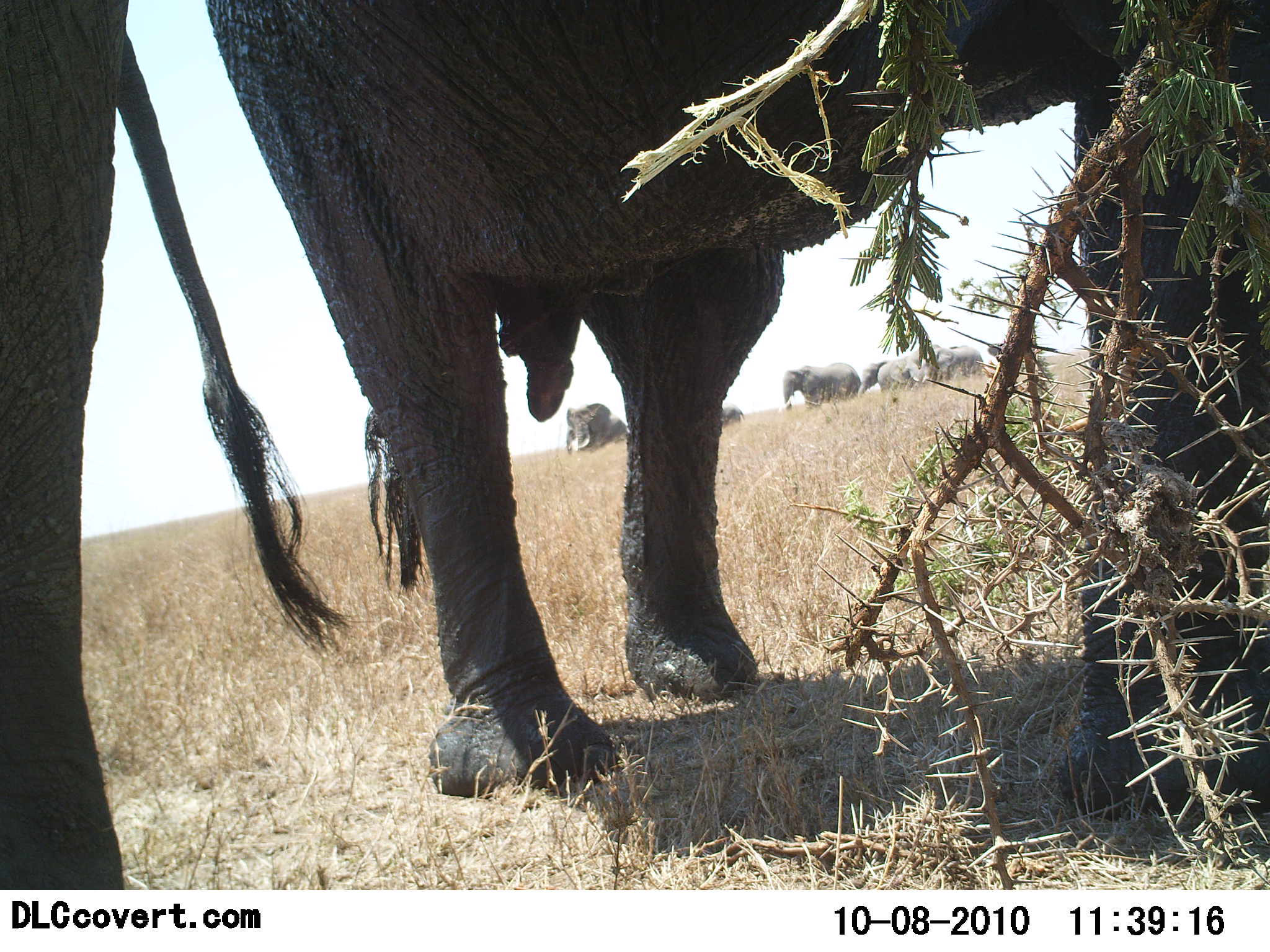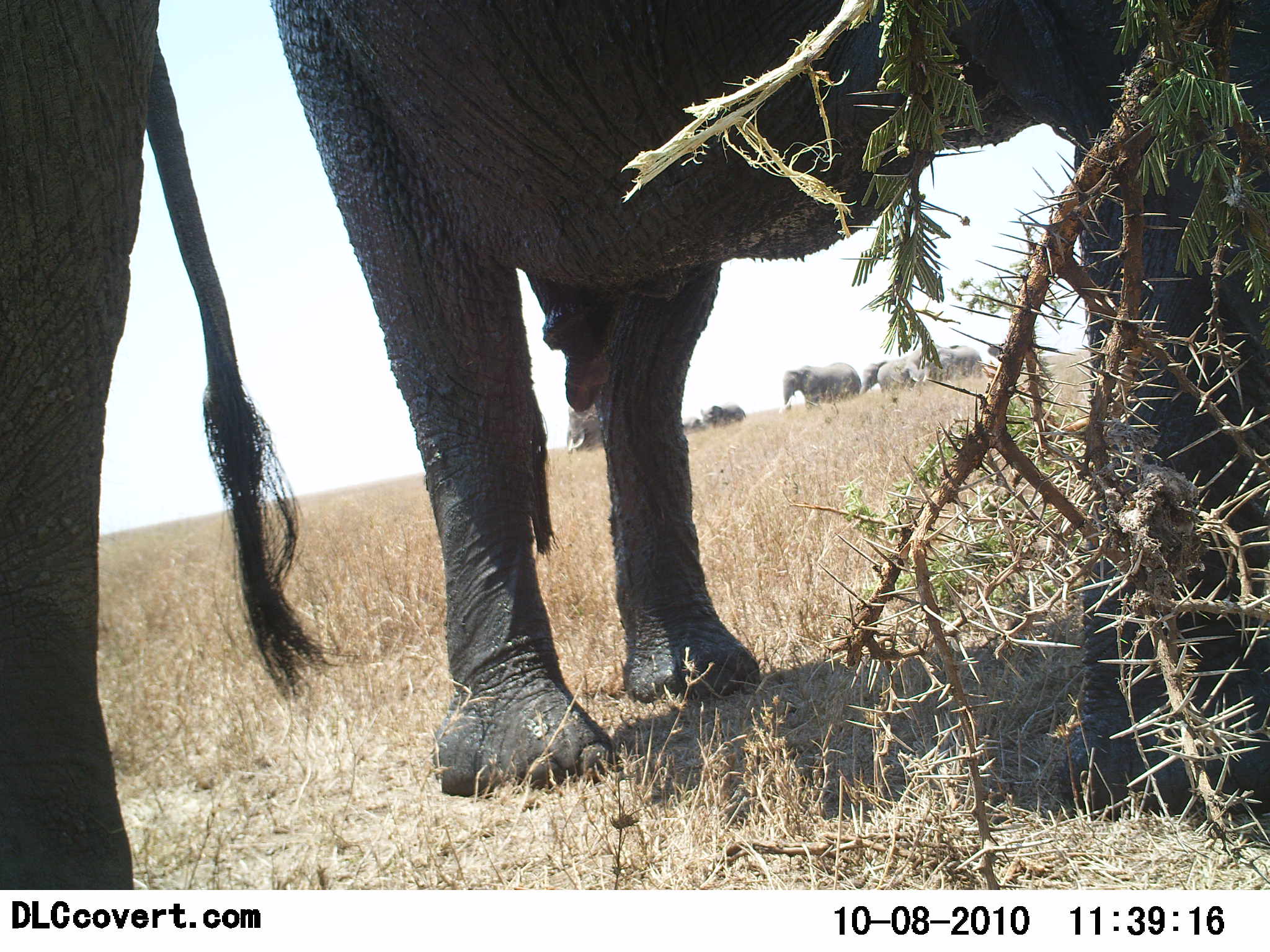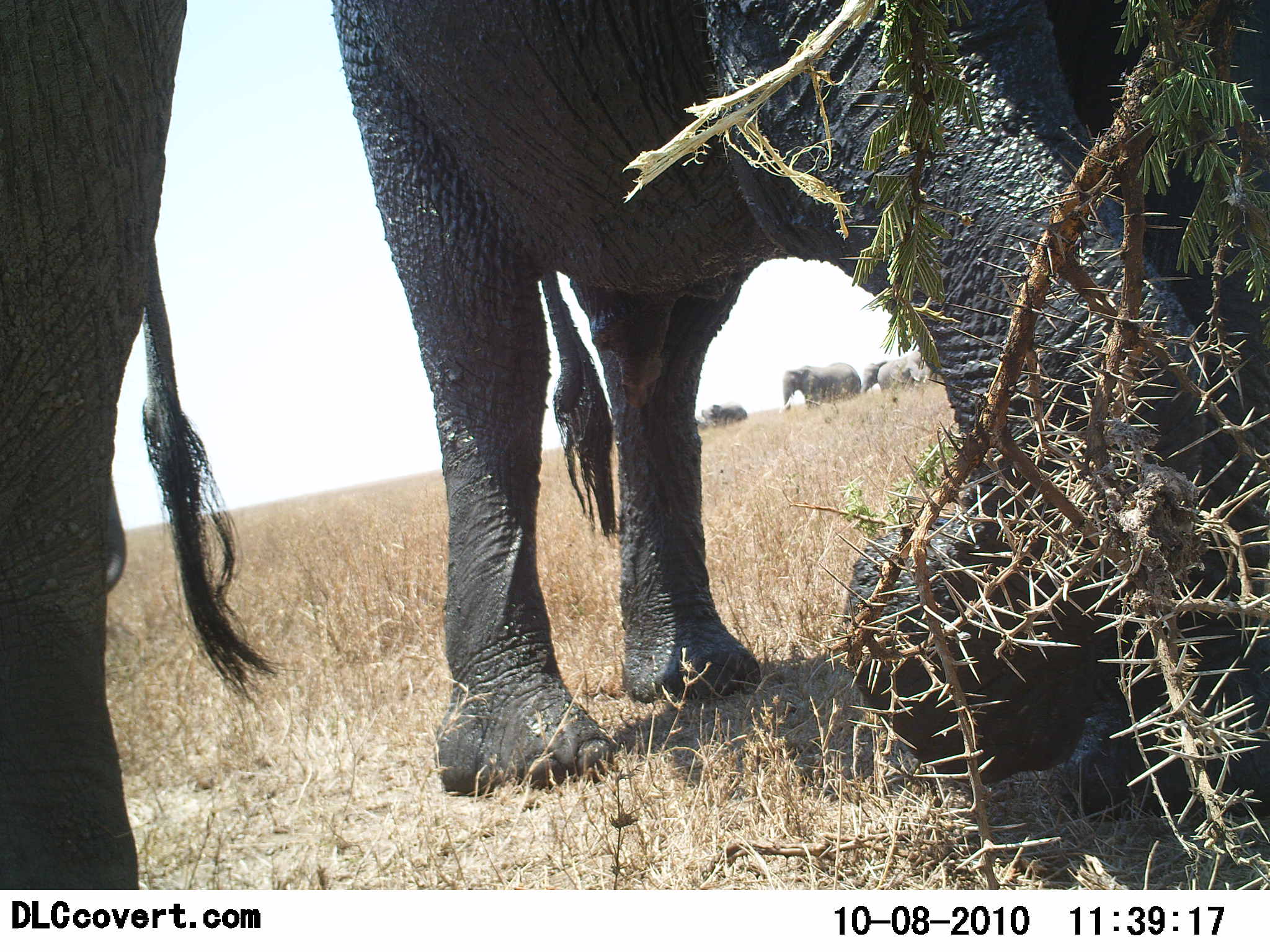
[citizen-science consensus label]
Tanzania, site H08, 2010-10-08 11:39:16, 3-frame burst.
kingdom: Animalia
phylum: Chordata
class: Mammalia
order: Proboscidea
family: Elephantidae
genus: Loxodonta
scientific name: Loxodonta africana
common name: african bush elephant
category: elephant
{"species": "elephant (african bush elephant) (Loxodonta africana)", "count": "6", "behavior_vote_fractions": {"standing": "100%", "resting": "0%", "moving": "16%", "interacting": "5%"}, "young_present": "11%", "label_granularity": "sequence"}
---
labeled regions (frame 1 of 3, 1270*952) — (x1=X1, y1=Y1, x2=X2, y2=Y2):
animal: (x1=200, y1=1, x2=1270, y2=825); (x1=0, y1=1, x2=353, y2=891); (x1=781, y1=363, x2=861, y2=413); (x1=564, y1=402, x2=626, y2=455); (x1=932, y1=345, x2=989, y2=382); (x1=876, y1=356, x2=937, y2=390); (x1=856, y1=361, x2=892, y2=399); (x1=718, y1=405, x2=745, y2=424); (x1=988, y1=343, x2=1012, y2=362)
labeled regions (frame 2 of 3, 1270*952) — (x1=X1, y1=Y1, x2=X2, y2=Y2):
animal: (x1=273, y1=1, x2=1270, y2=821); (x1=2, y1=0, x2=338, y2=889); (x1=781, y1=361, x2=863, y2=411); (x1=563, y1=406, x2=607, y2=455); (x1=933, y1=344, x2=988, y2=382); (x1=876, y1=358, x2=932, y2=392); (x1=858, y1=358, x2=890, y2=395); (x1=700, y1=403, x2=747, y2=428); (x1=985, y1=342, x2=1012, y2=361); (x1=681, y1=416, x2=706, y2=435)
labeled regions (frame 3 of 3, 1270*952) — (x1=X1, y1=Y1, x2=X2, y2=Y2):
animal: (x1=331, y1=0, x2=1269, y2=795); (x1=0, y1=1, x2=289, y2=891); (x1=779, y1=361, x2=861, y2=415); (x1=876, y1=356, x2=934, y2=394); (x1=859, y1=359, x2=888, y2=394); (x1=701, y1=403, x2=748, y2=424)